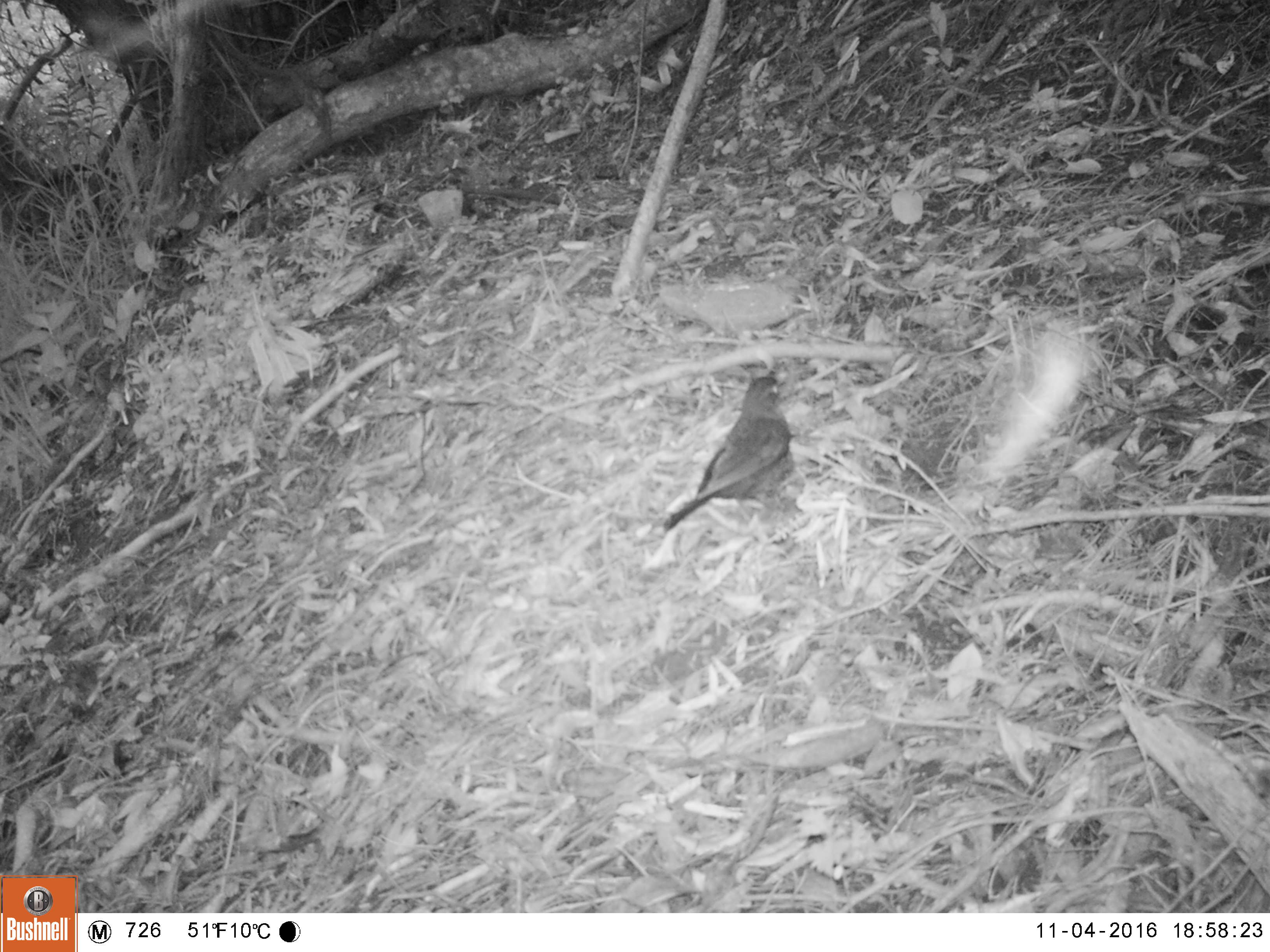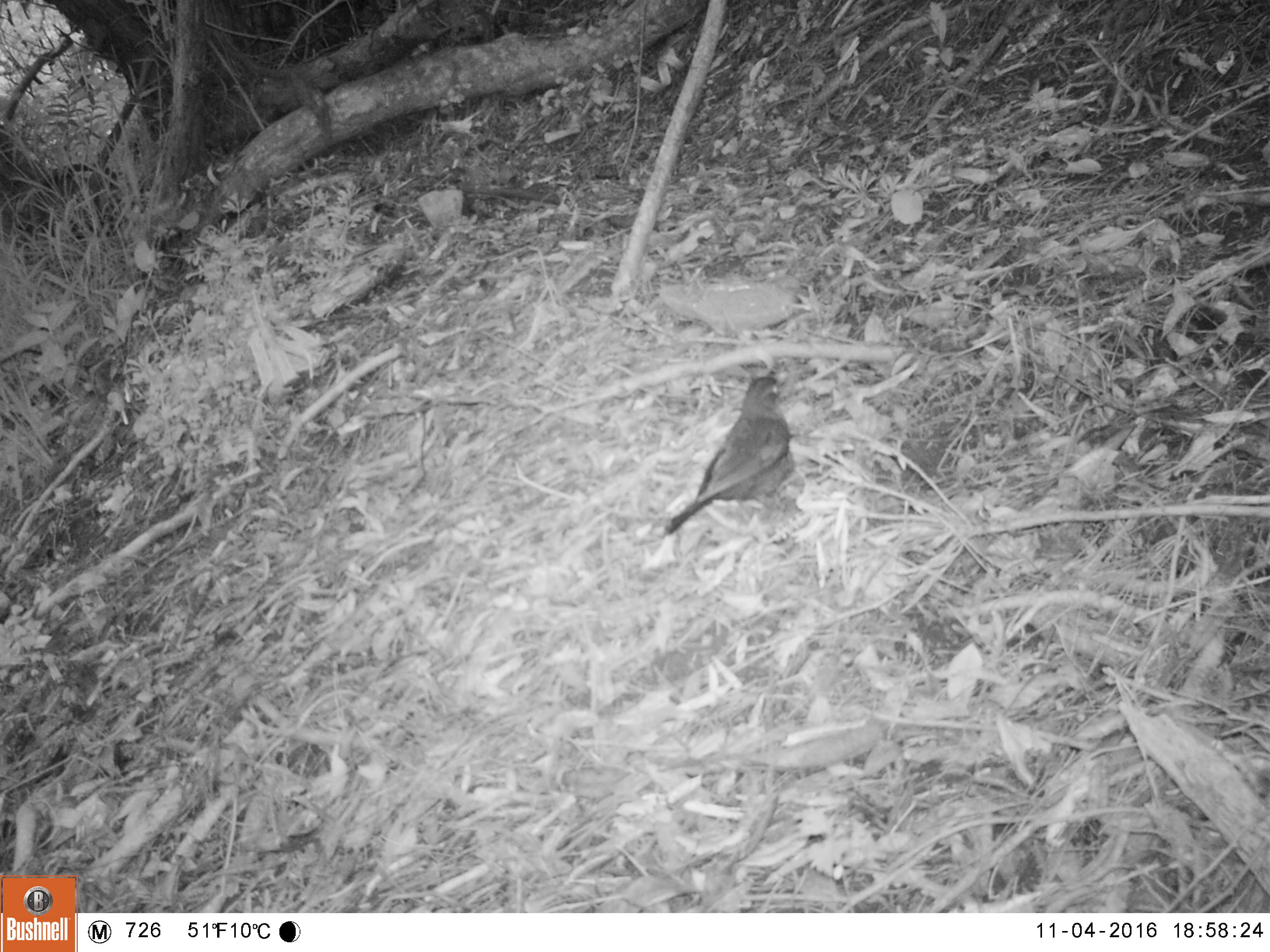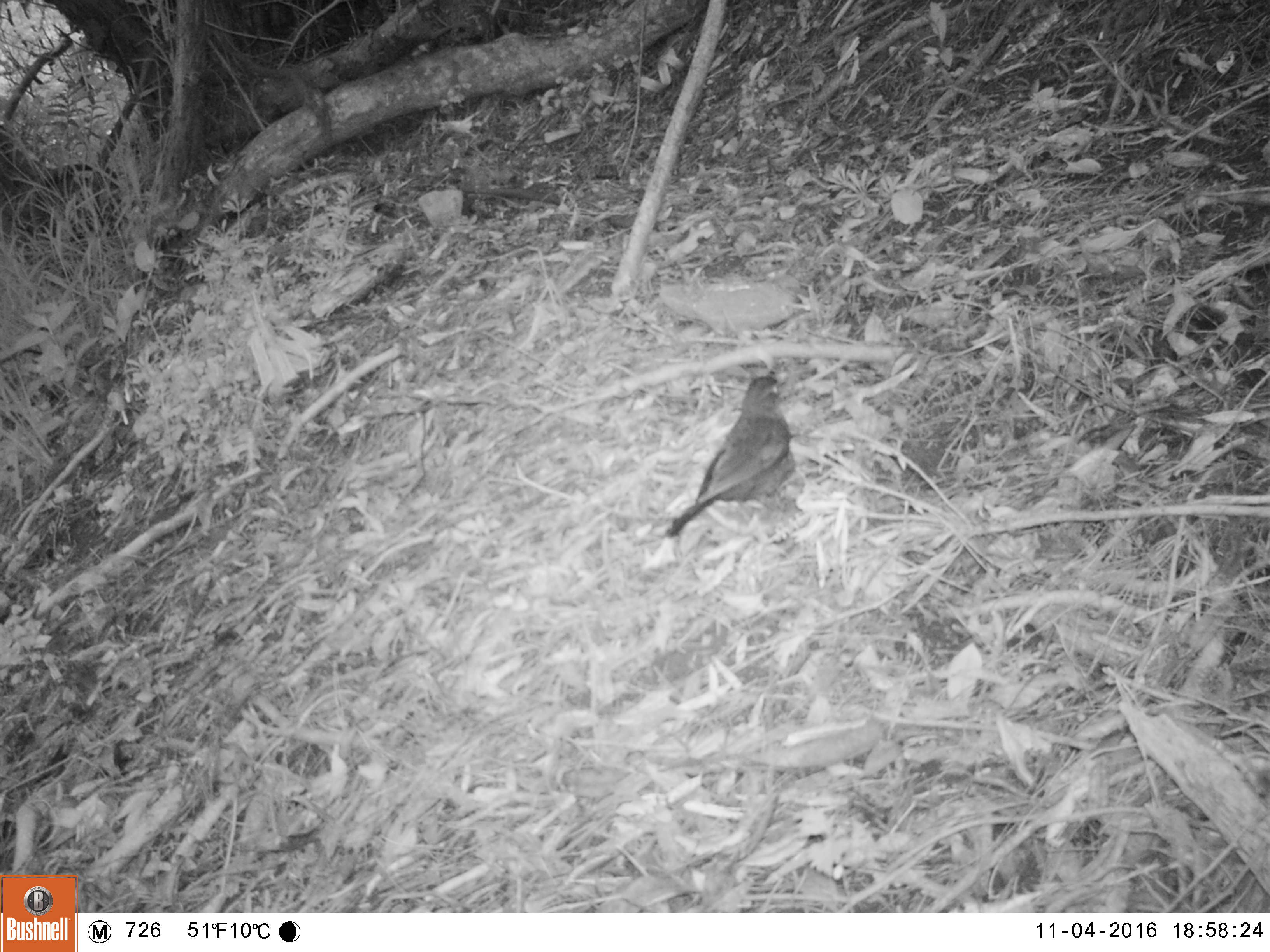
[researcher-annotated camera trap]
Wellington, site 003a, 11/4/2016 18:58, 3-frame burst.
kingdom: Animalia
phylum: Chordata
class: Aves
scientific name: Aves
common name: bird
Bird (Aves).